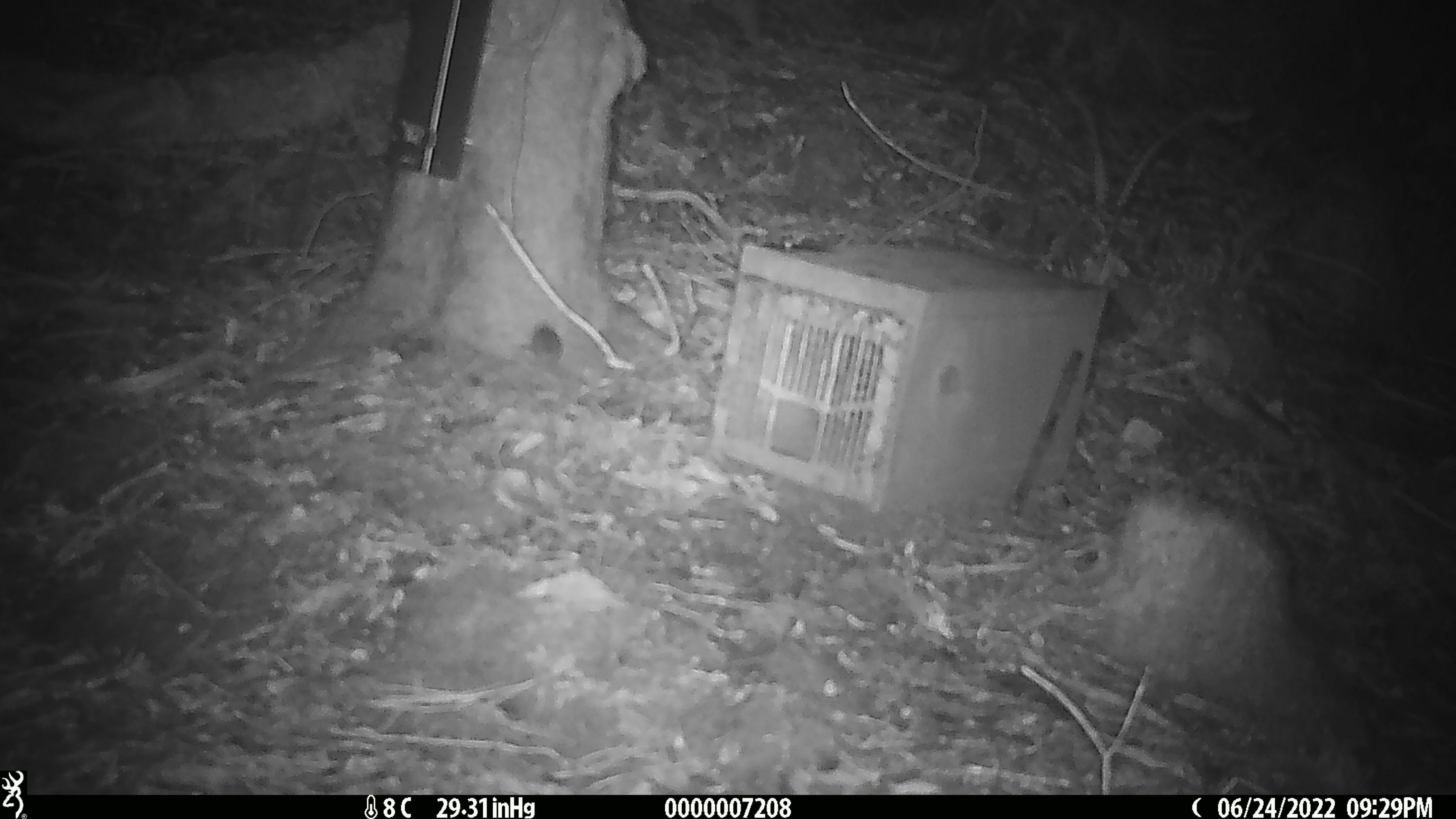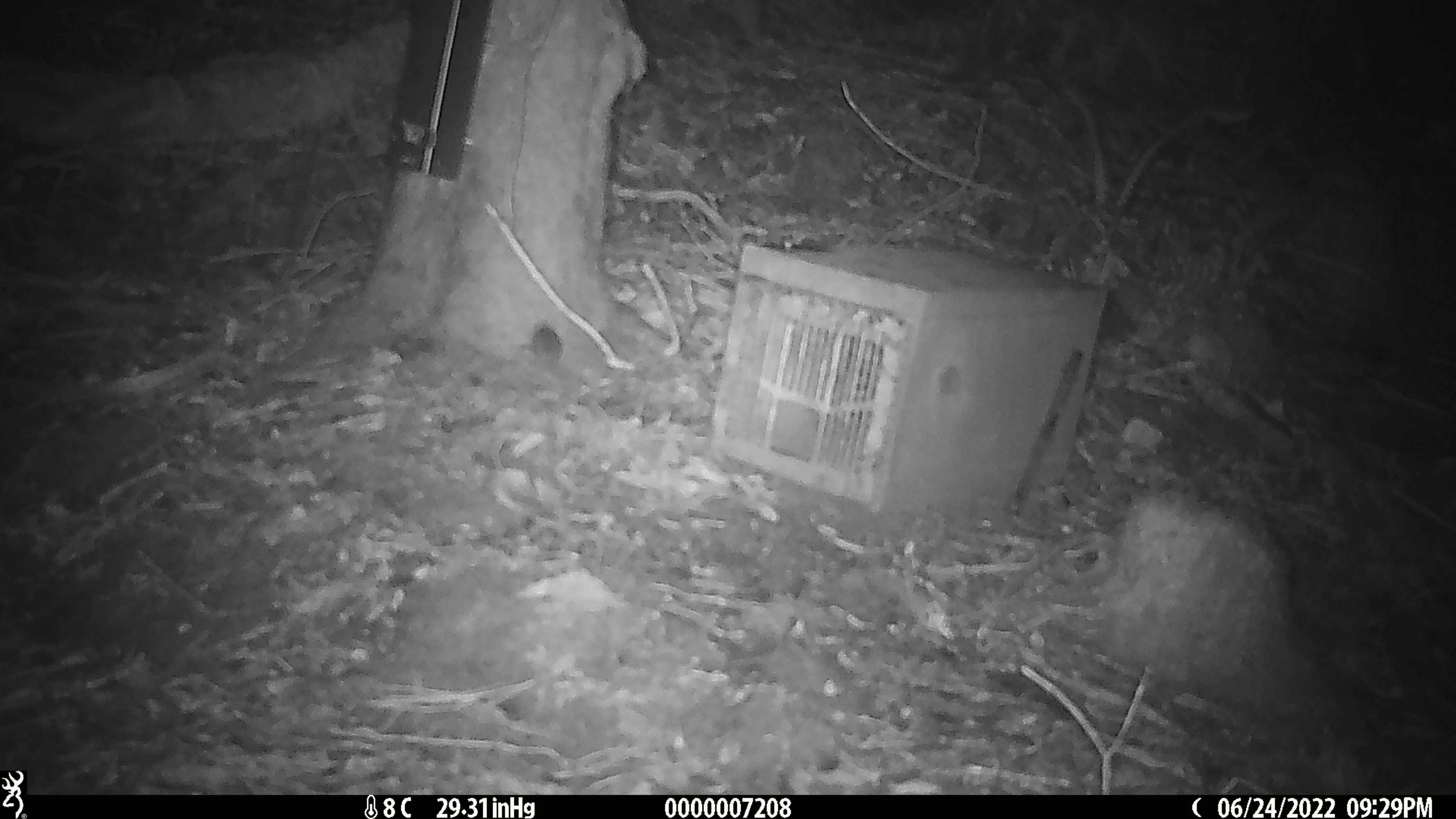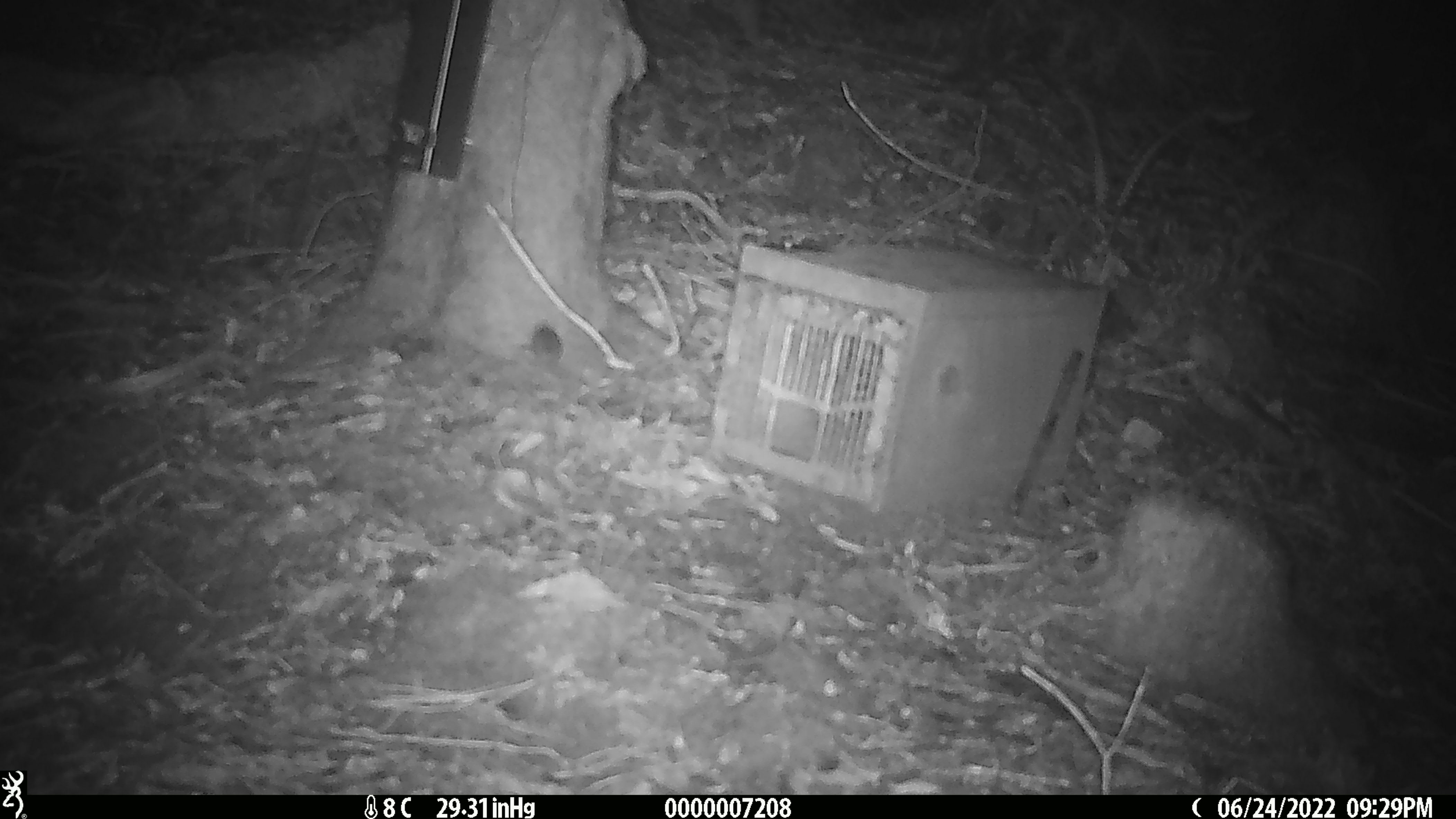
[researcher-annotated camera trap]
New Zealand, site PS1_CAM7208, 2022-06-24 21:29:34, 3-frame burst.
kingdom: Animalia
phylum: Chordata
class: Mammalia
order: Rodentia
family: Muridae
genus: Mus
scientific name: Mus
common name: mouse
Mouse (Mus).